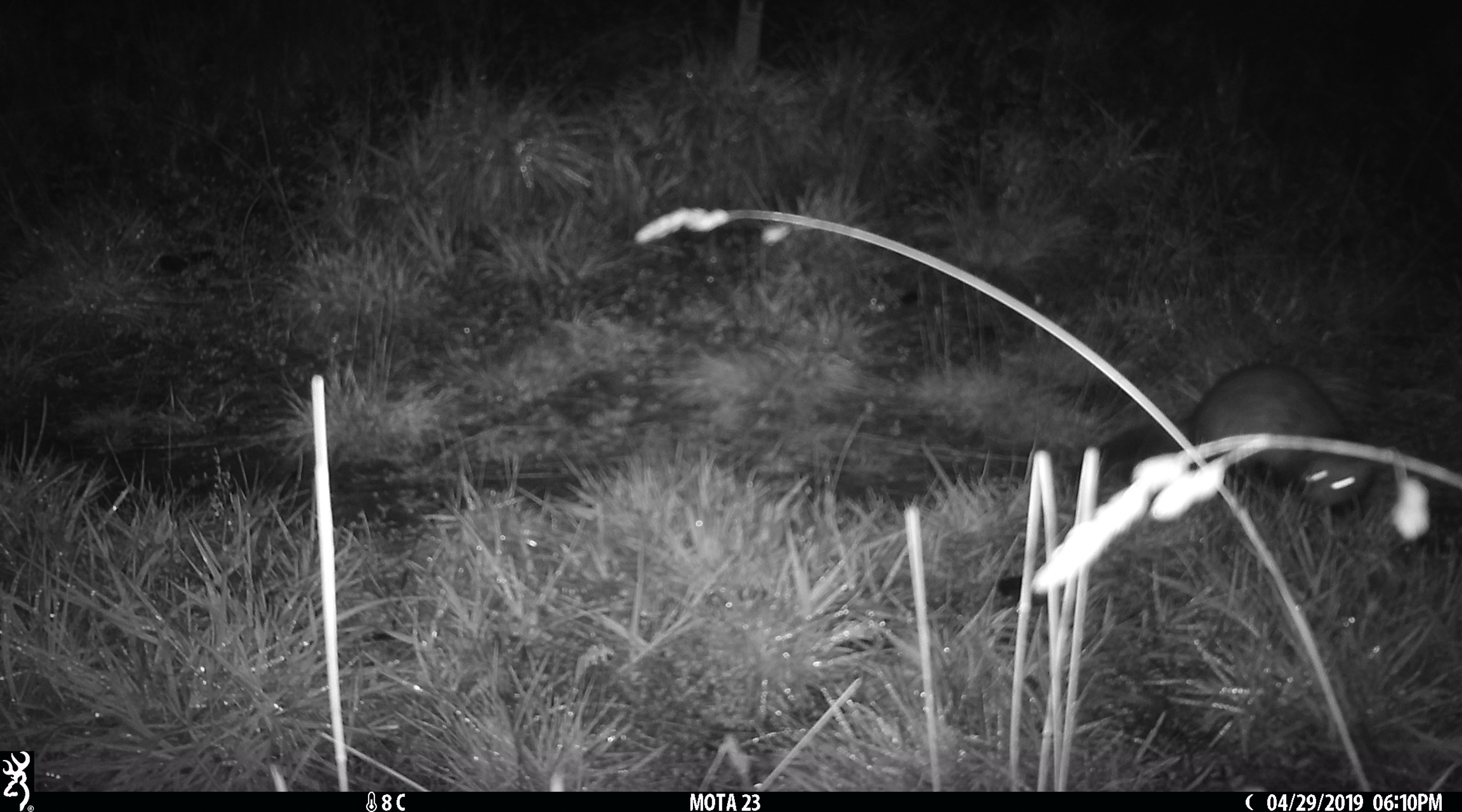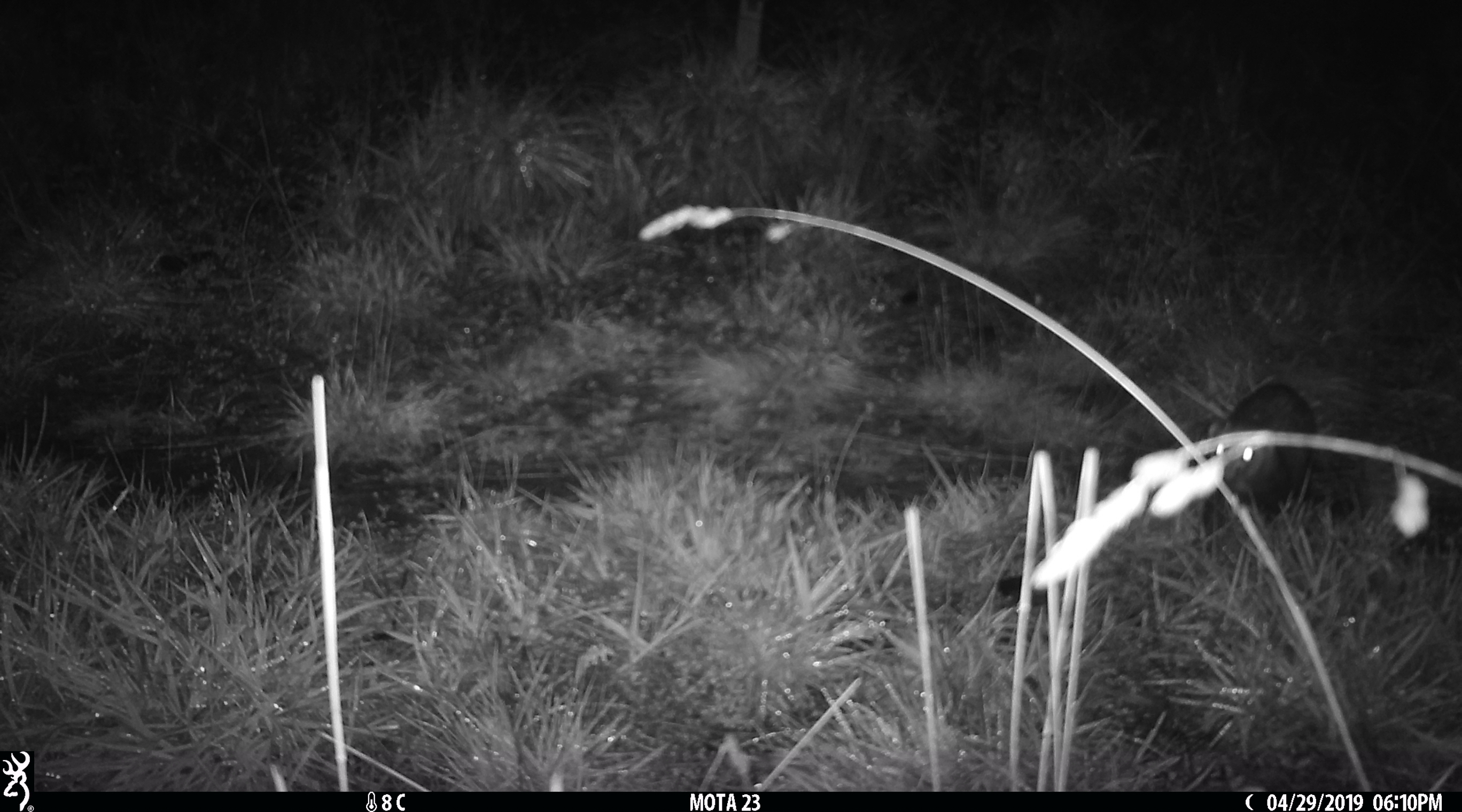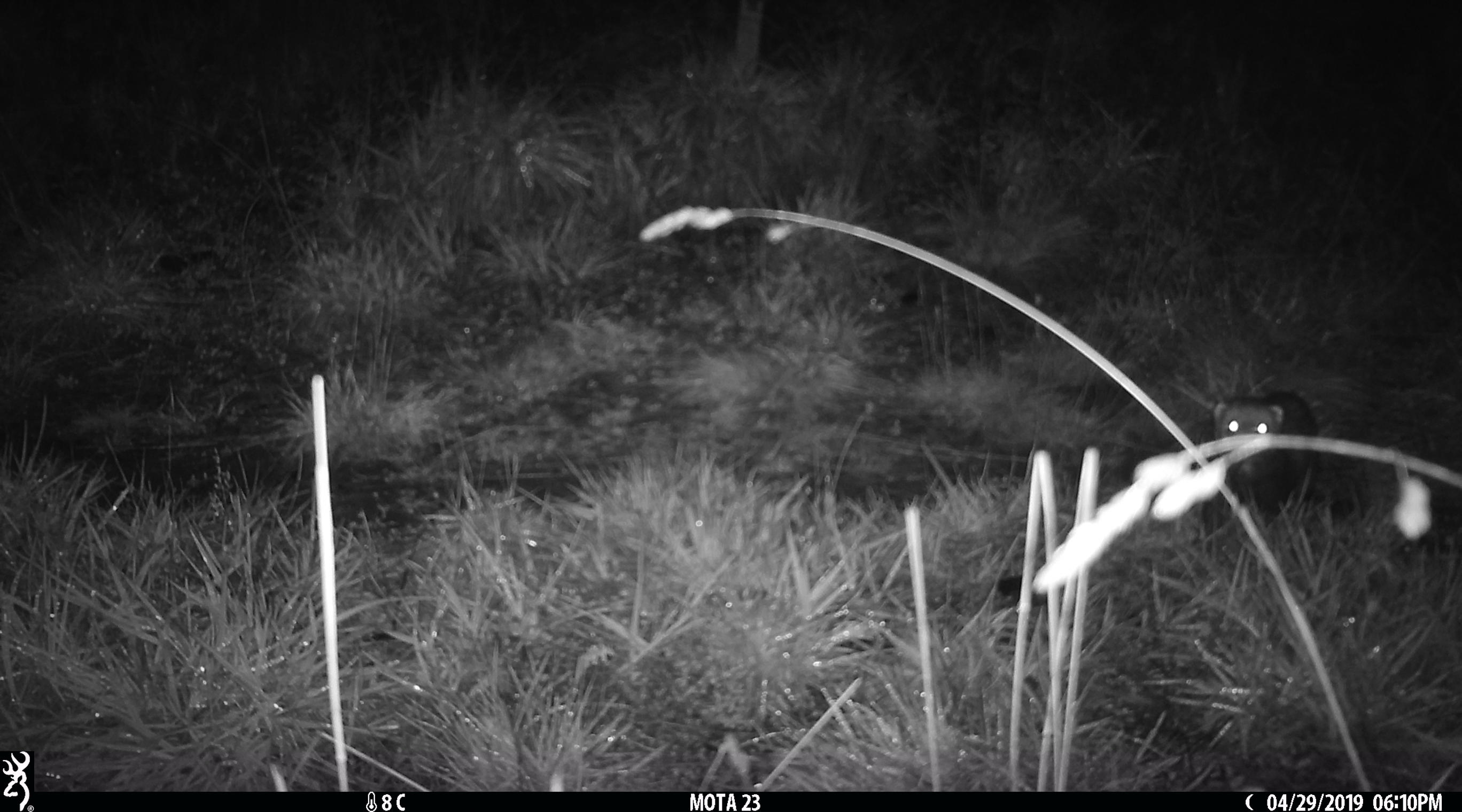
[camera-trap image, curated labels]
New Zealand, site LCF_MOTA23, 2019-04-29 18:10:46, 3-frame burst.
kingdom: Animalia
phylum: Chordata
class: Mammalia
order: Carnivora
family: Mustelidae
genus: Mustela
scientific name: Mustela furo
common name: ferret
Ferret (Mustela furo).